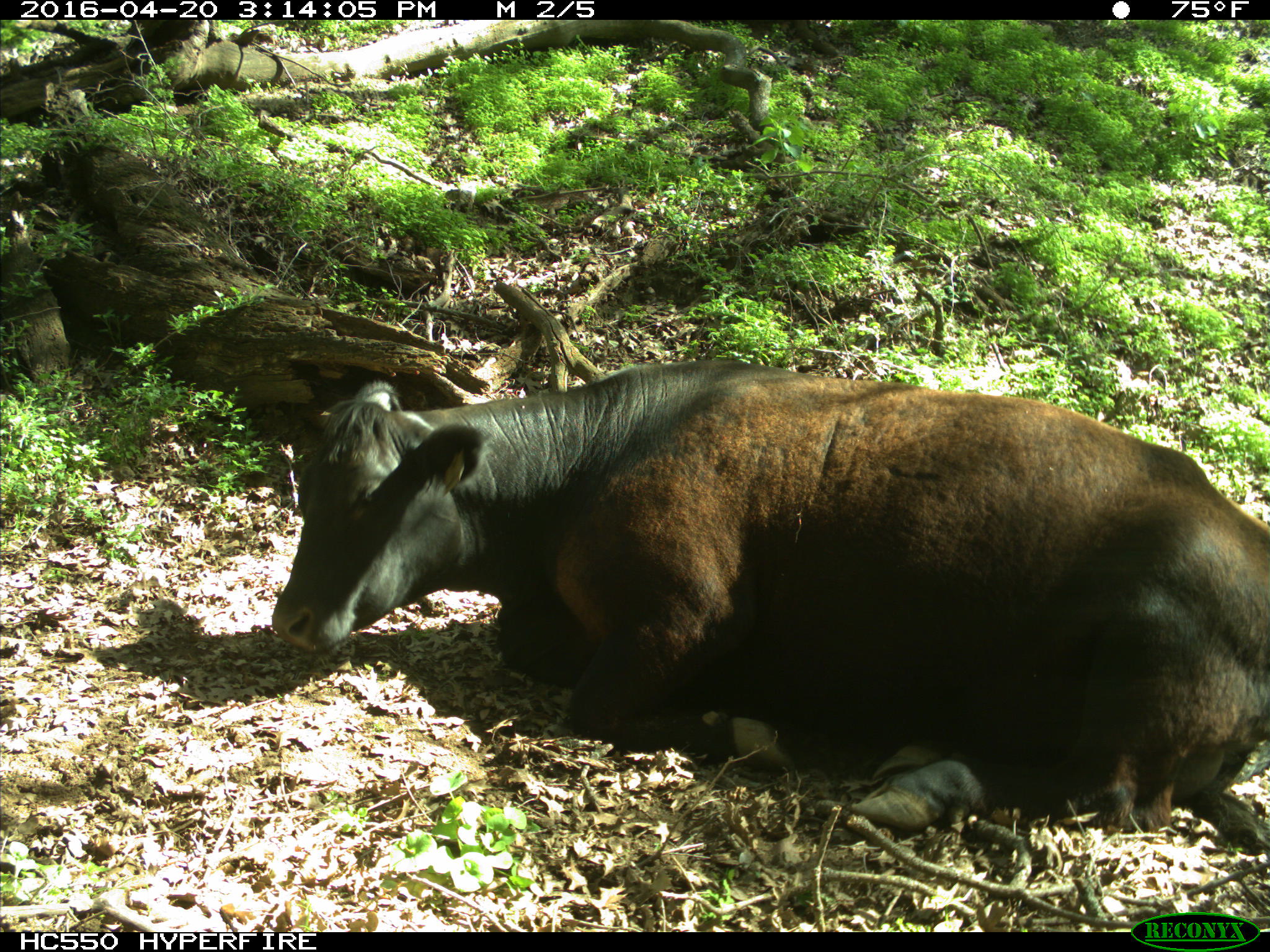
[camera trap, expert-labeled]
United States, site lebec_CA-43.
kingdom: Animalia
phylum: Chordata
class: Mammalia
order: Artiodactyla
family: Bovidae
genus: Bos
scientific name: Bos taurus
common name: domestic cow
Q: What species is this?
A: Bos taurus (domestic cow).